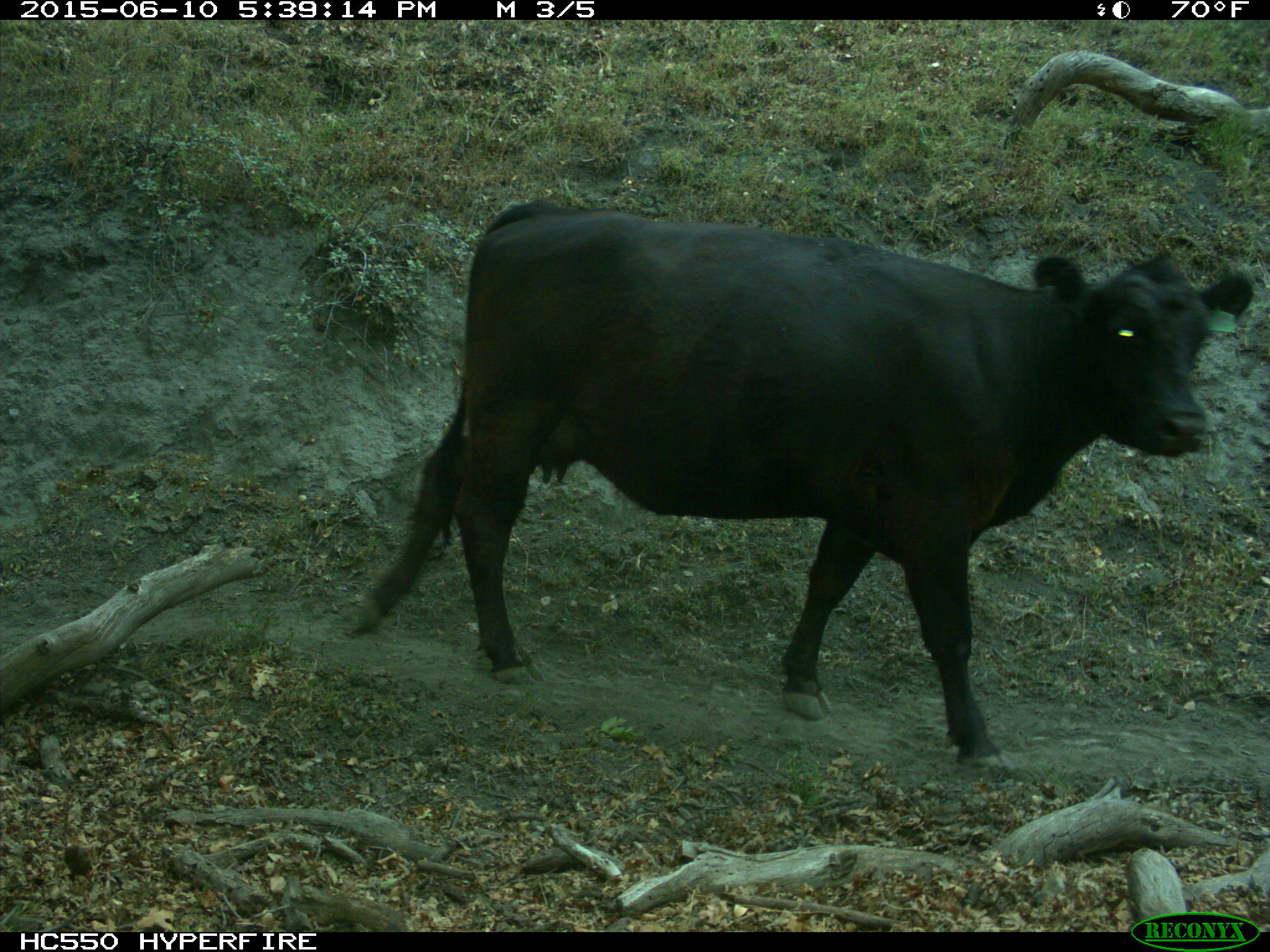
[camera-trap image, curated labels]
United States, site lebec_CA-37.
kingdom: Animalia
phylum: Chordata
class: Mammalia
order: Artiodactyla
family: Bovidae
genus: Bos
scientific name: Bos taurus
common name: domestic cow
Bos taurus (domestic cow).